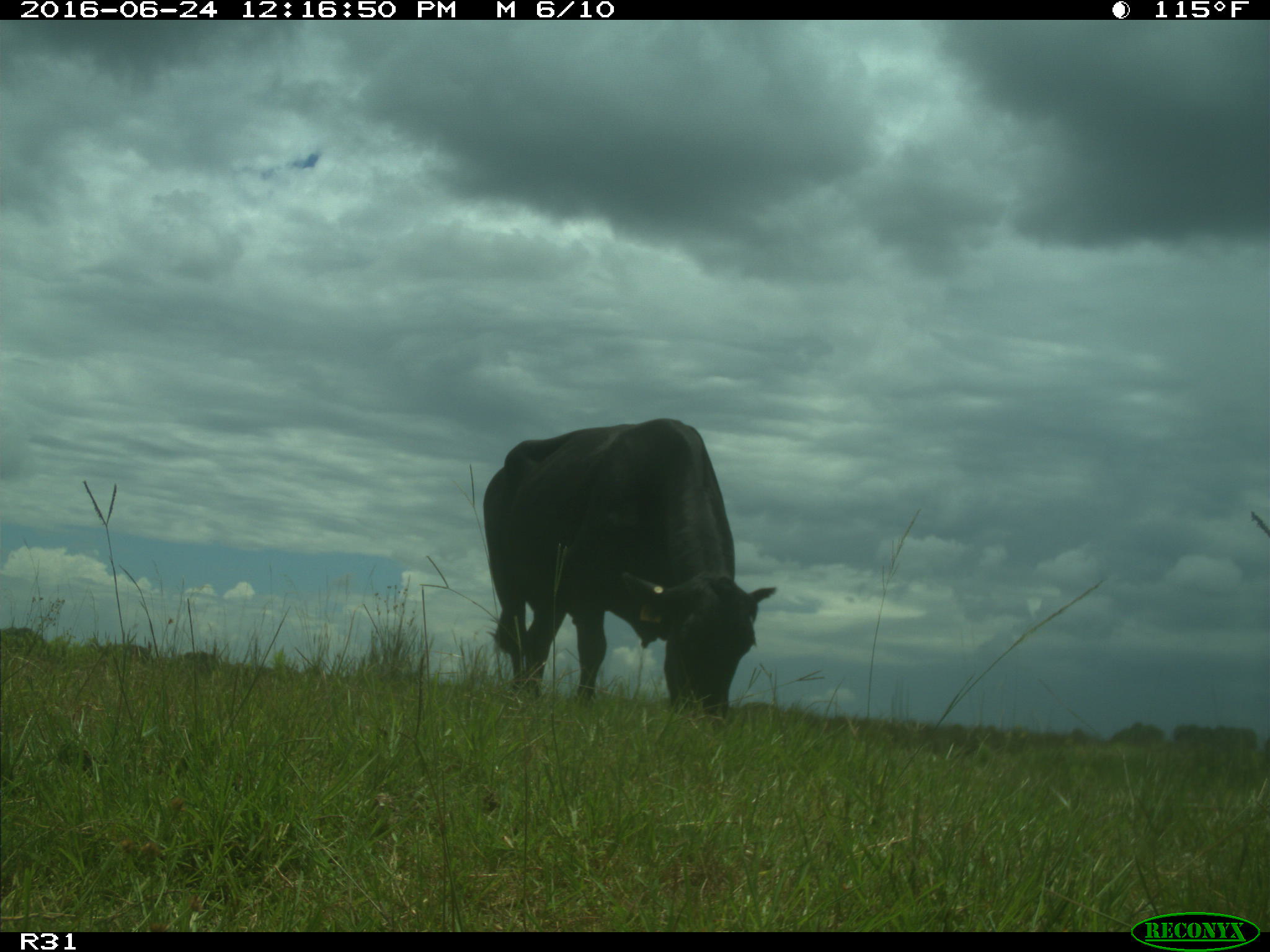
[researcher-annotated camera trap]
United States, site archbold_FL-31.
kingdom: Animalia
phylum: Chordata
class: Mammalia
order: Artiodactyla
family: Bovidae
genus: Bos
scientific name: Bos taurus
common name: domestic cow